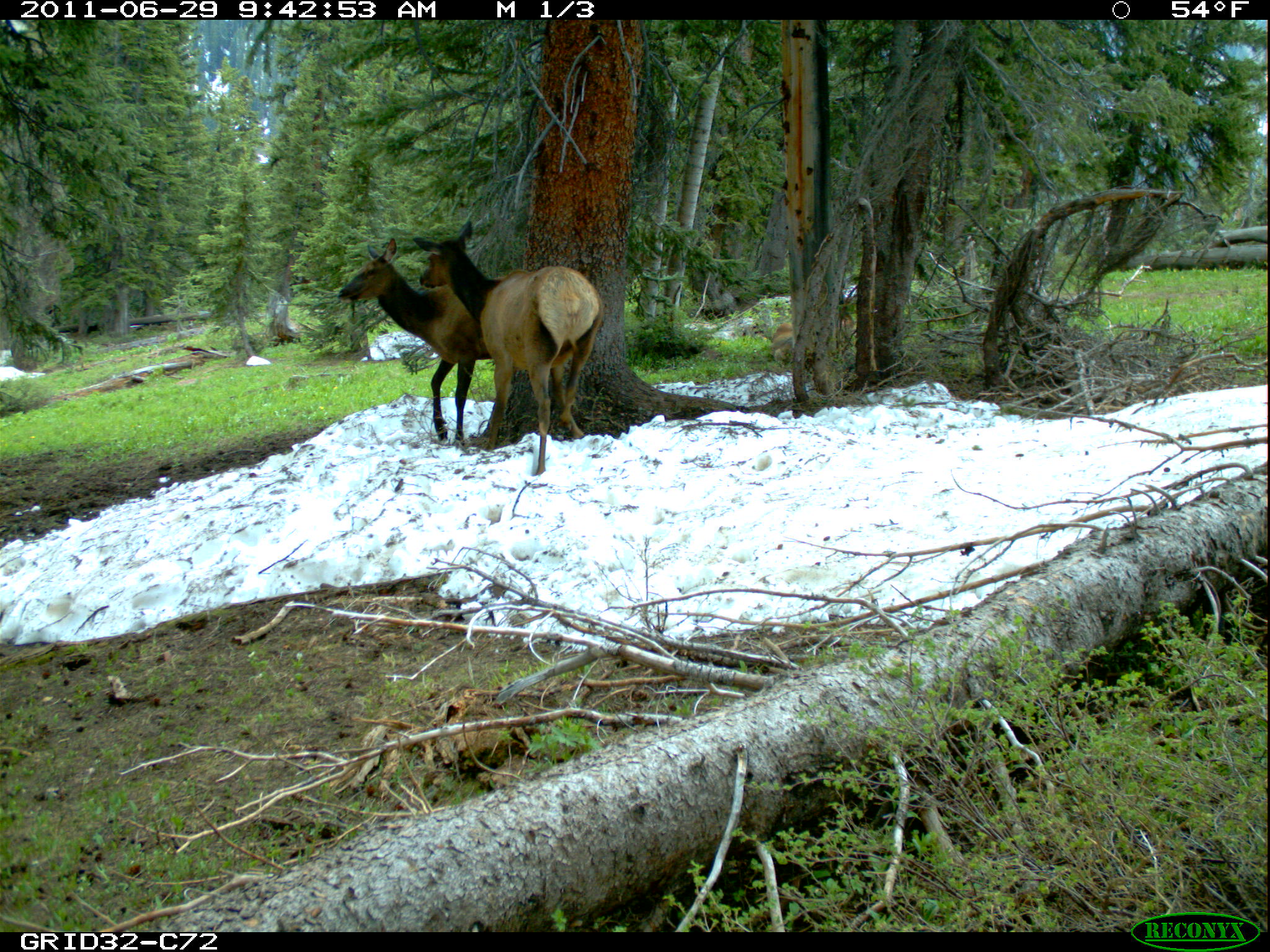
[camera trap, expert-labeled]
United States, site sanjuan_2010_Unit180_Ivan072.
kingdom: Animalia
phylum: Chordata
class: Mammalia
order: Artiodactyla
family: Cervidae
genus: Cervus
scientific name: Cervus elaphus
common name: red deer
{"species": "Cervus elaphus (red deer)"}